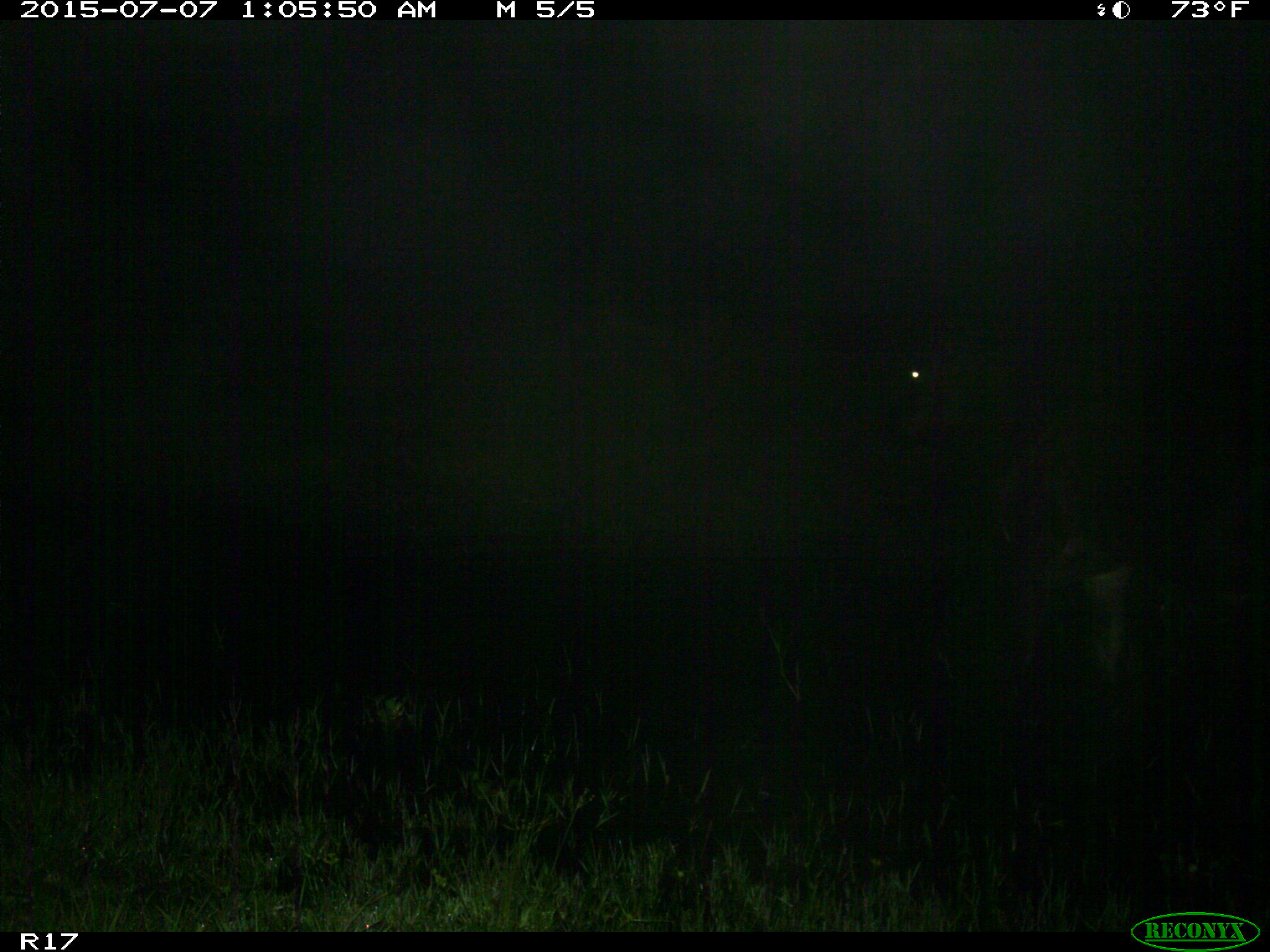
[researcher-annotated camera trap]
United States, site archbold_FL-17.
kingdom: Animalia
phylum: Chordata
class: Mammalia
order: Artiodactyla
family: Bovidae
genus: Bos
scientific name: Bos taurus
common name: domestic cow